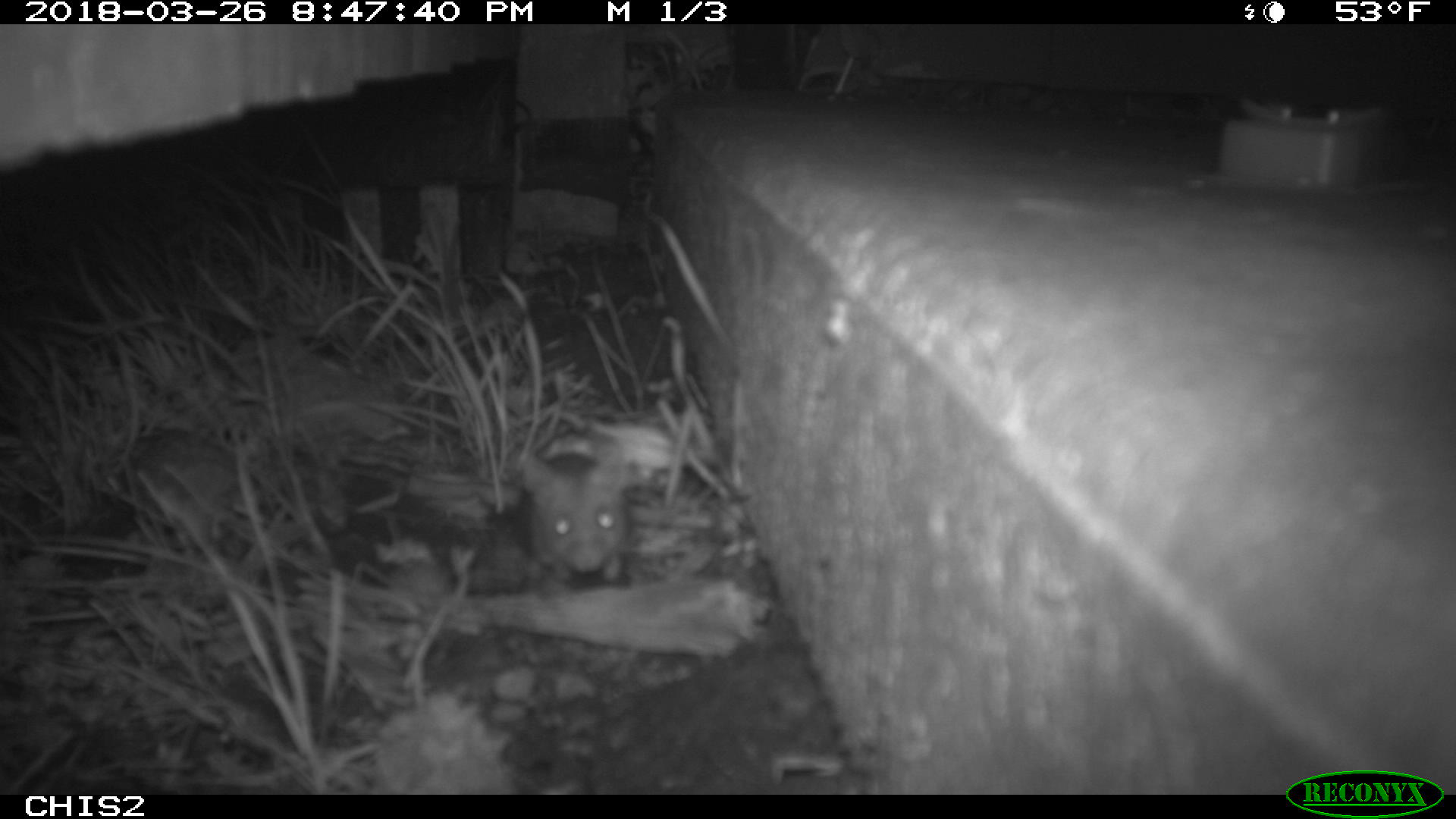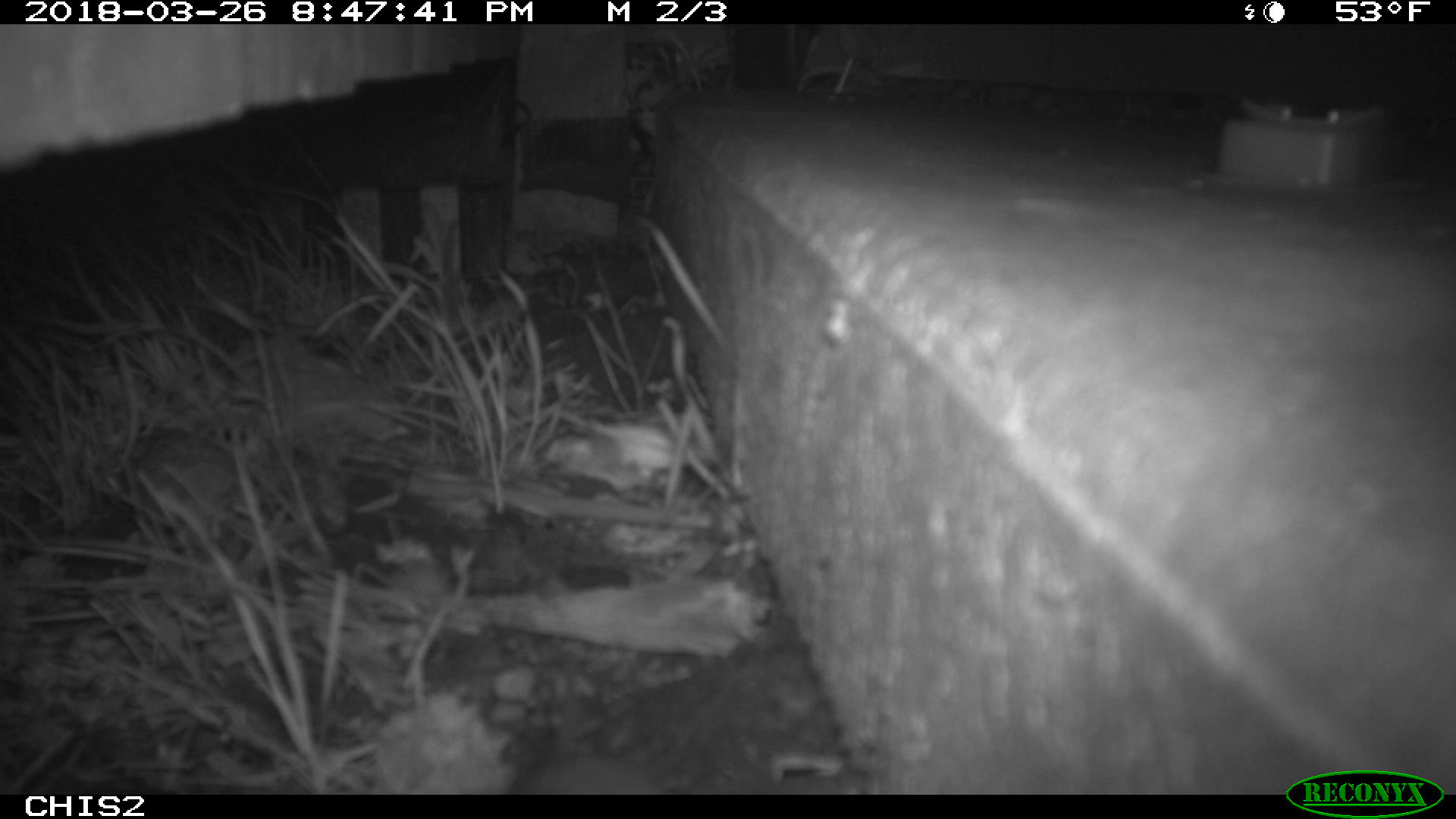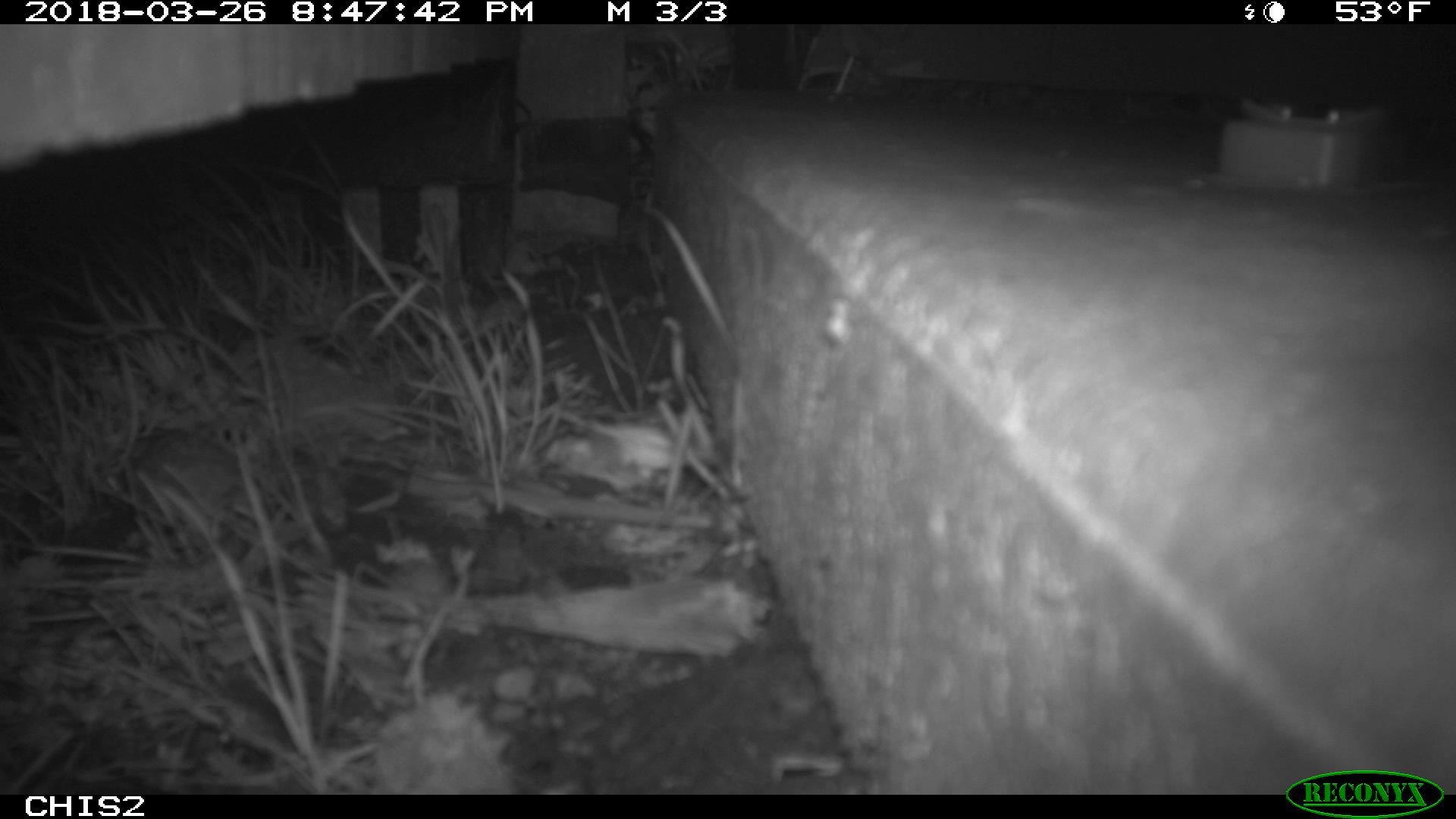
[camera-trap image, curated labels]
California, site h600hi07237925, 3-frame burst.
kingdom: Animalia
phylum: Chordata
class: Mammalia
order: Rodentia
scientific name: Rodentia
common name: rodent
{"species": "rodent (Rodentia)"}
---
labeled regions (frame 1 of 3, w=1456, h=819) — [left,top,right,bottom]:
rodent: [521,450,623,582]